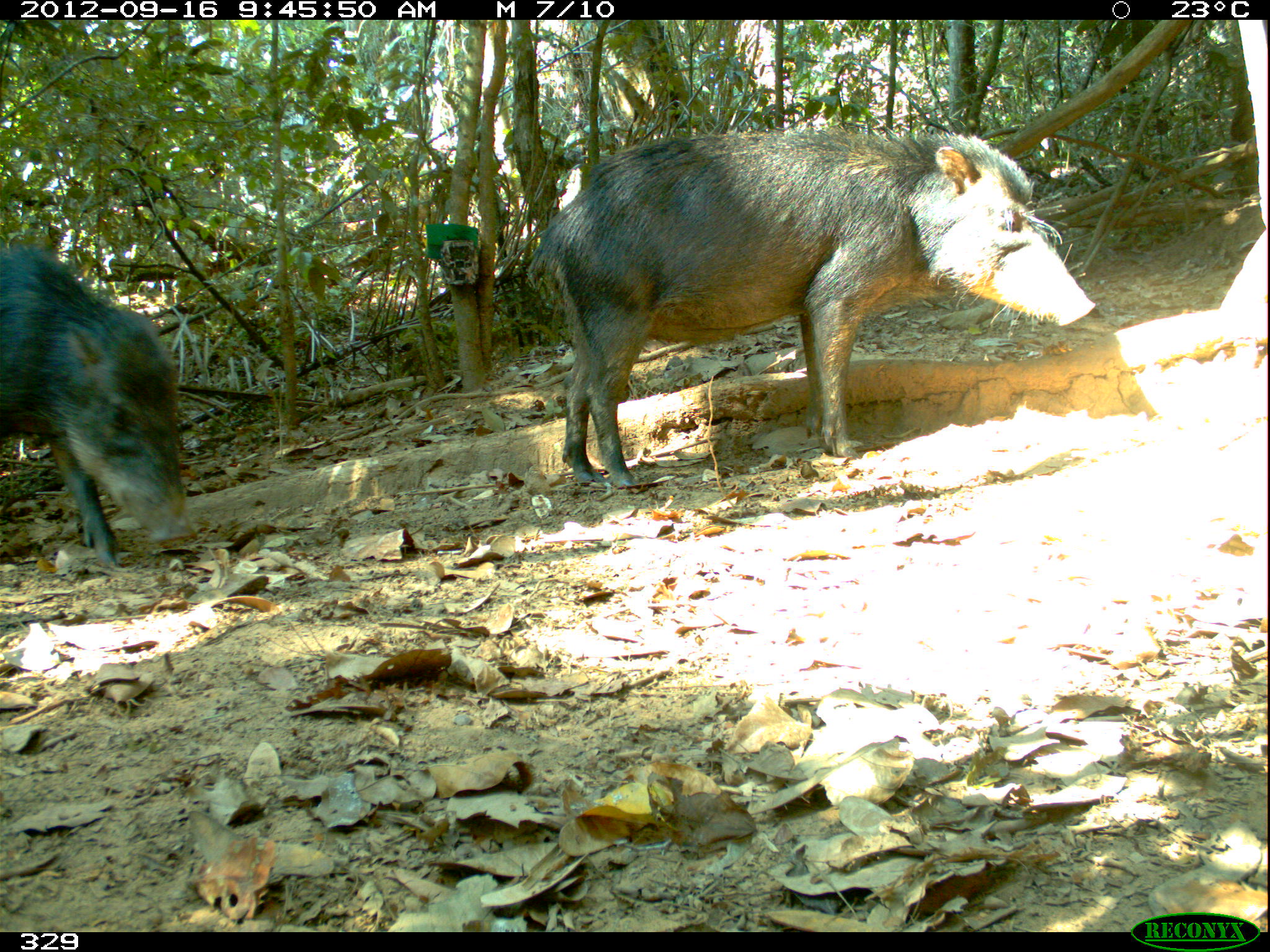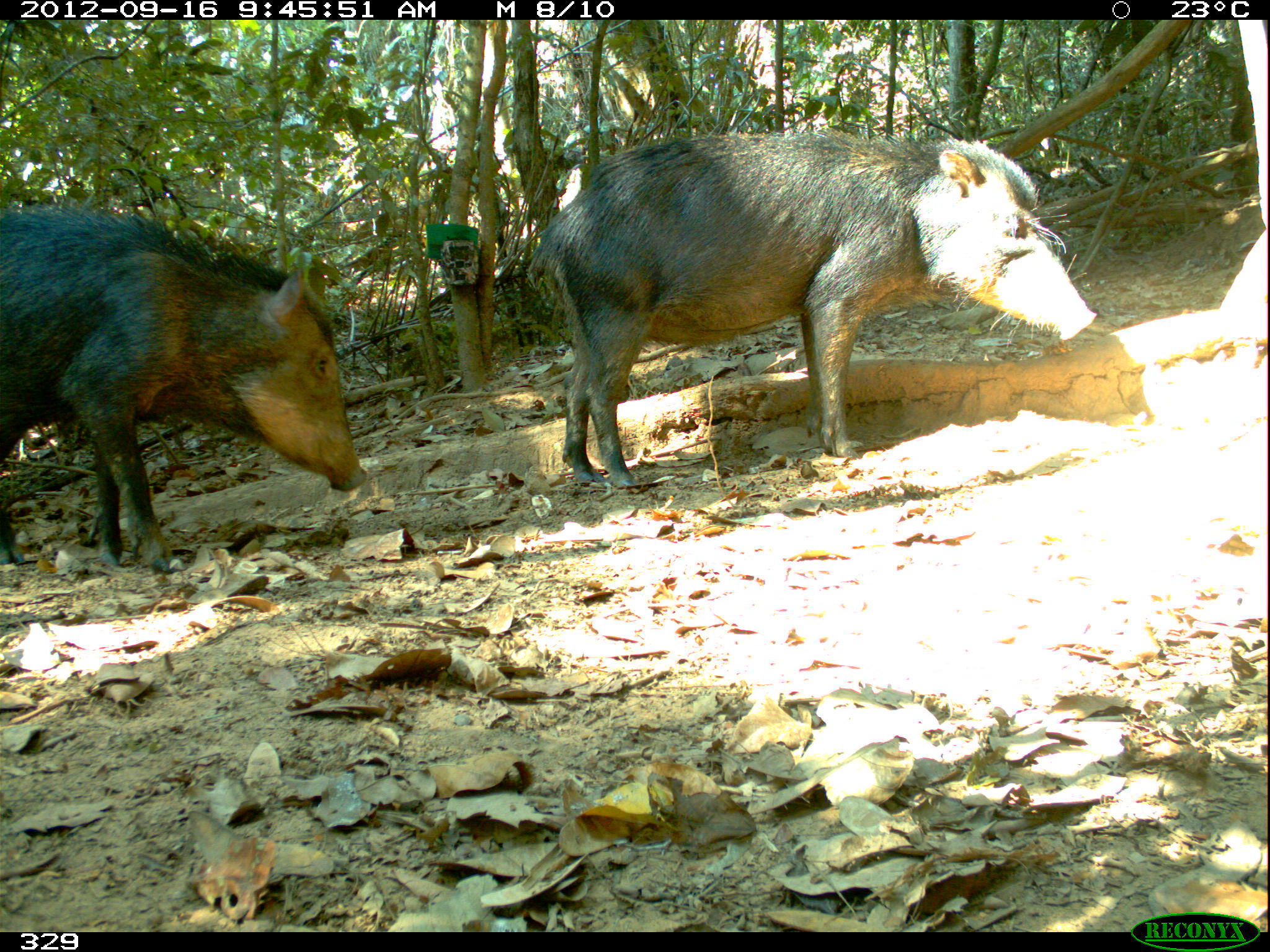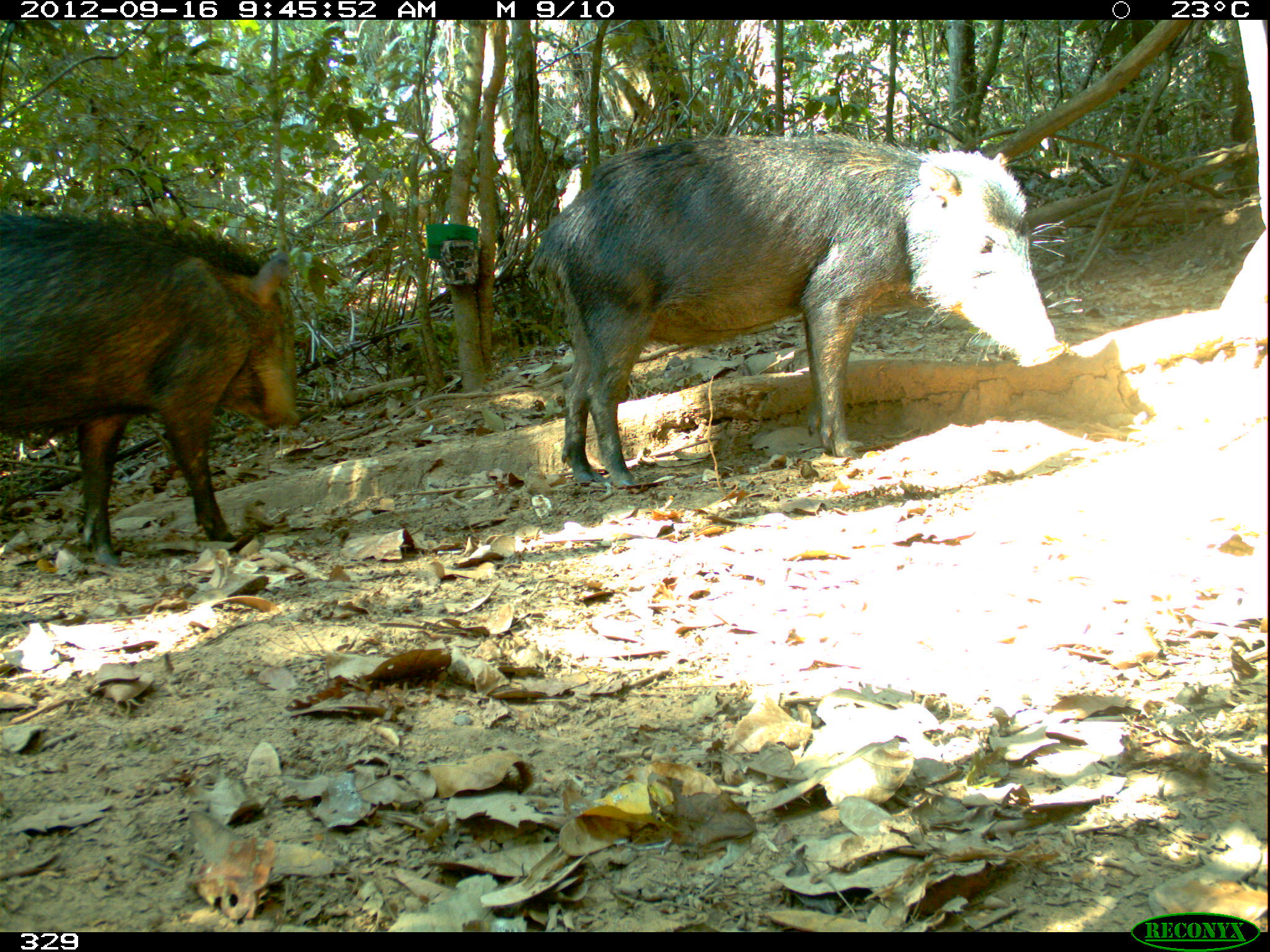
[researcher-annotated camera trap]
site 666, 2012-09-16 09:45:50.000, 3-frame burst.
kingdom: Animalia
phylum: Chordata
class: Mammalia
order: Artiodactyla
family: Tayassuidae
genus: Tayassu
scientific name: Tayassu pecari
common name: white-lipped peccary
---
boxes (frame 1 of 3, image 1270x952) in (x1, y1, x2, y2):
tayassu pecari: (526, 128, 1098, 496); (0, 245, 199, 569)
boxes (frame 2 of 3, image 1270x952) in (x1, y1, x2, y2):
tayassu pecari: (526, 125, 1097, 489); (0, 202, 369, 576)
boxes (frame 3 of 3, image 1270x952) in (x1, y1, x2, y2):
tayassu pecari: (528, 132, 1067, 488); (0, 209, 302, 569)